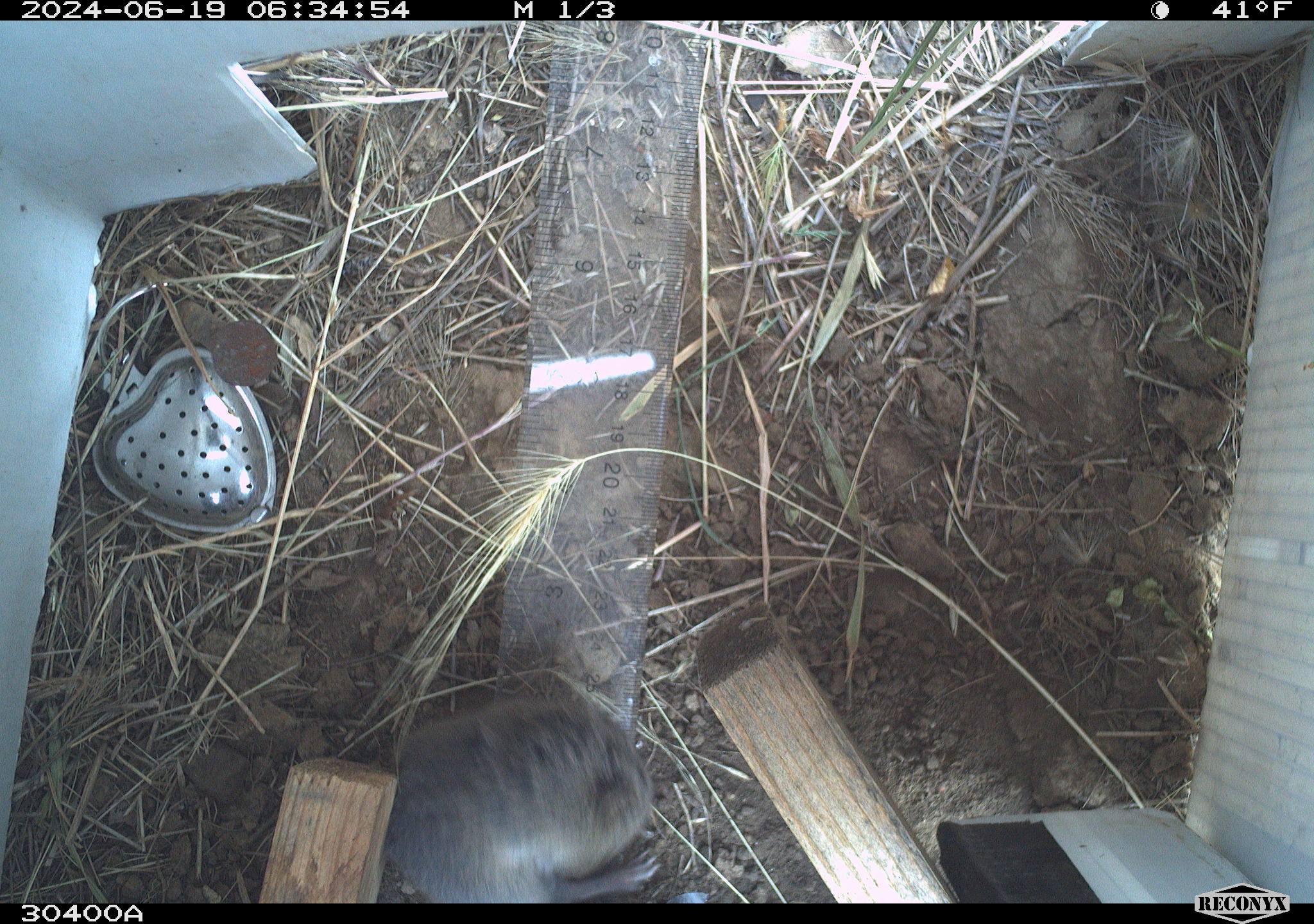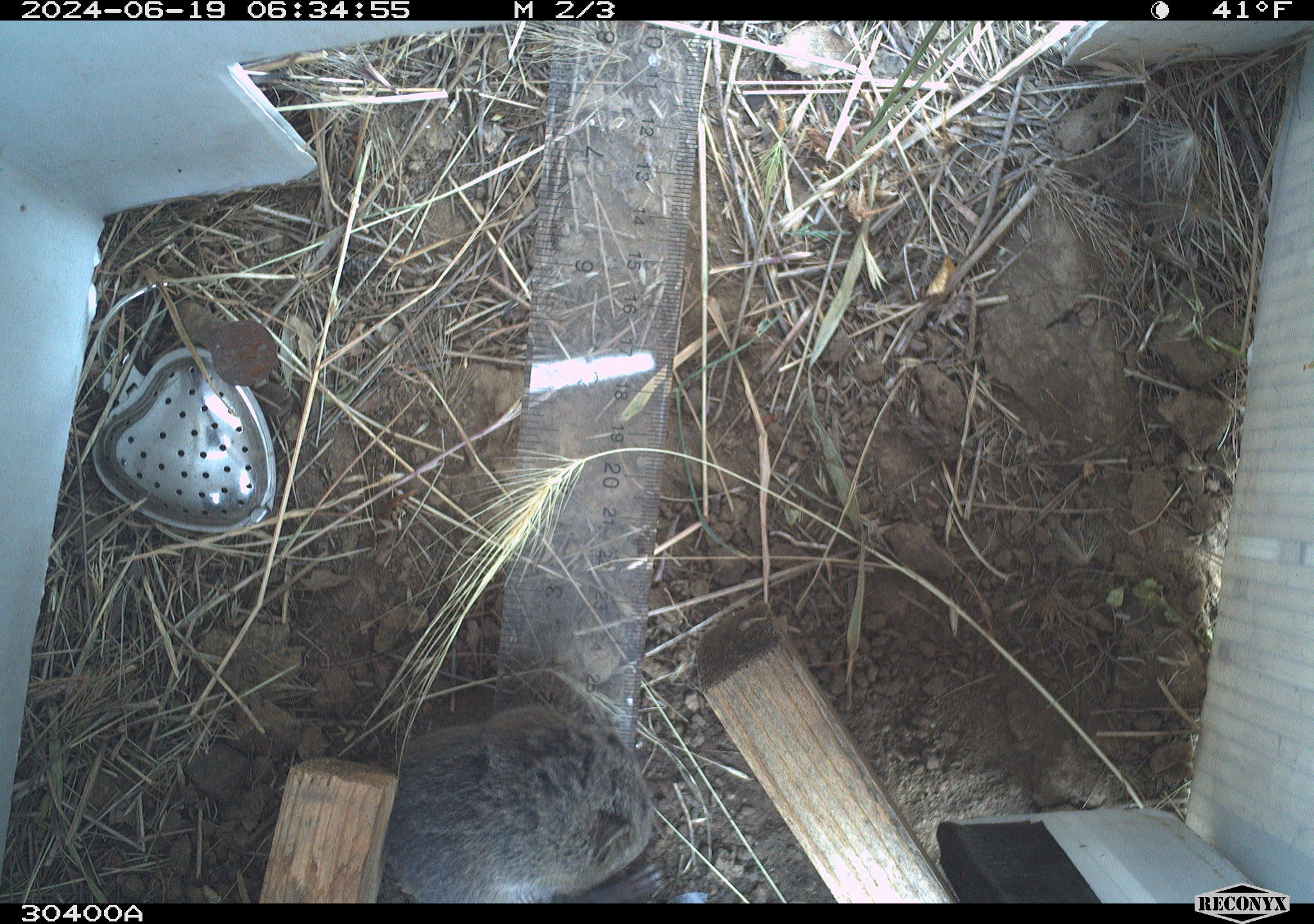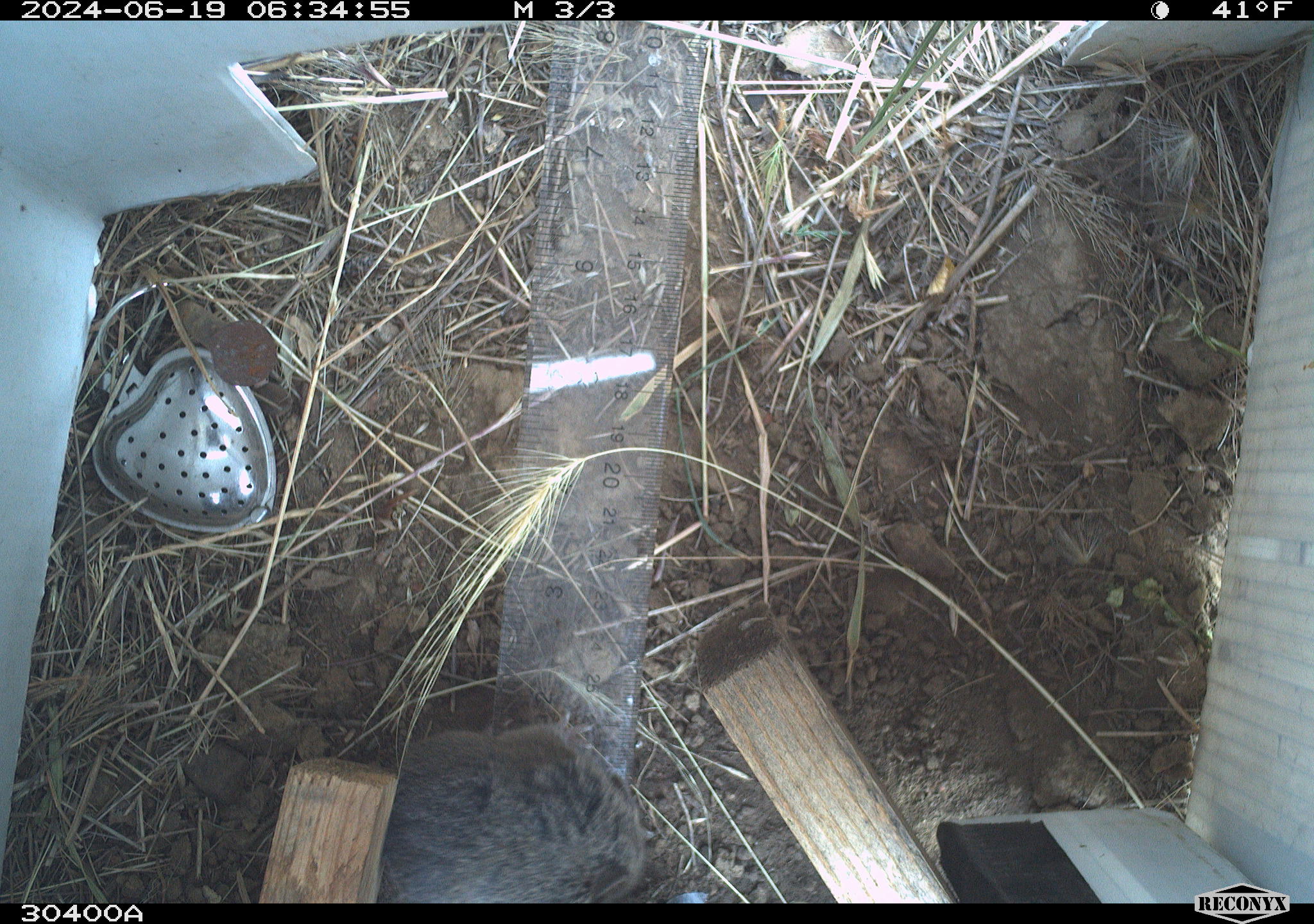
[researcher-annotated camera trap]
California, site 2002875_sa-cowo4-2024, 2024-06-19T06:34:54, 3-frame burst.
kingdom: Animalia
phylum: Chordata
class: Mammalia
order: Rodentia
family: Cricetidae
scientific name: Arvicolinae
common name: voles, lemmings, and muskrats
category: arvicolinae subfamily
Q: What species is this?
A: Arvicolinae subfamily (voles, lemmings, and muskrats) (Arvicolinae).